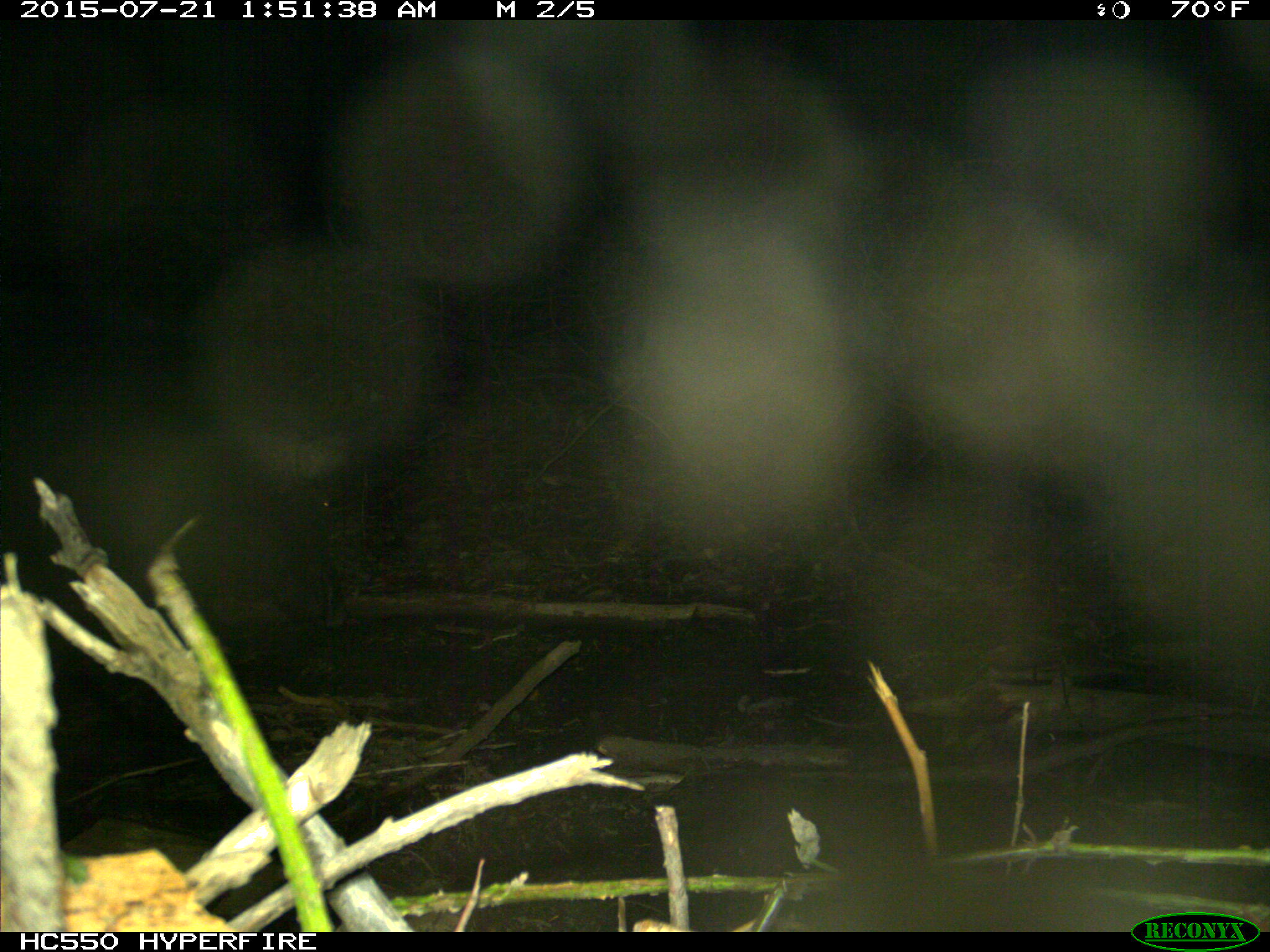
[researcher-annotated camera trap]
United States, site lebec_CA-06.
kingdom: Animalia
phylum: Chordata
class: Mammalia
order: Artiodactyla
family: Suidae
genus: Sus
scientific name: Sus scrofa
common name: wild boar